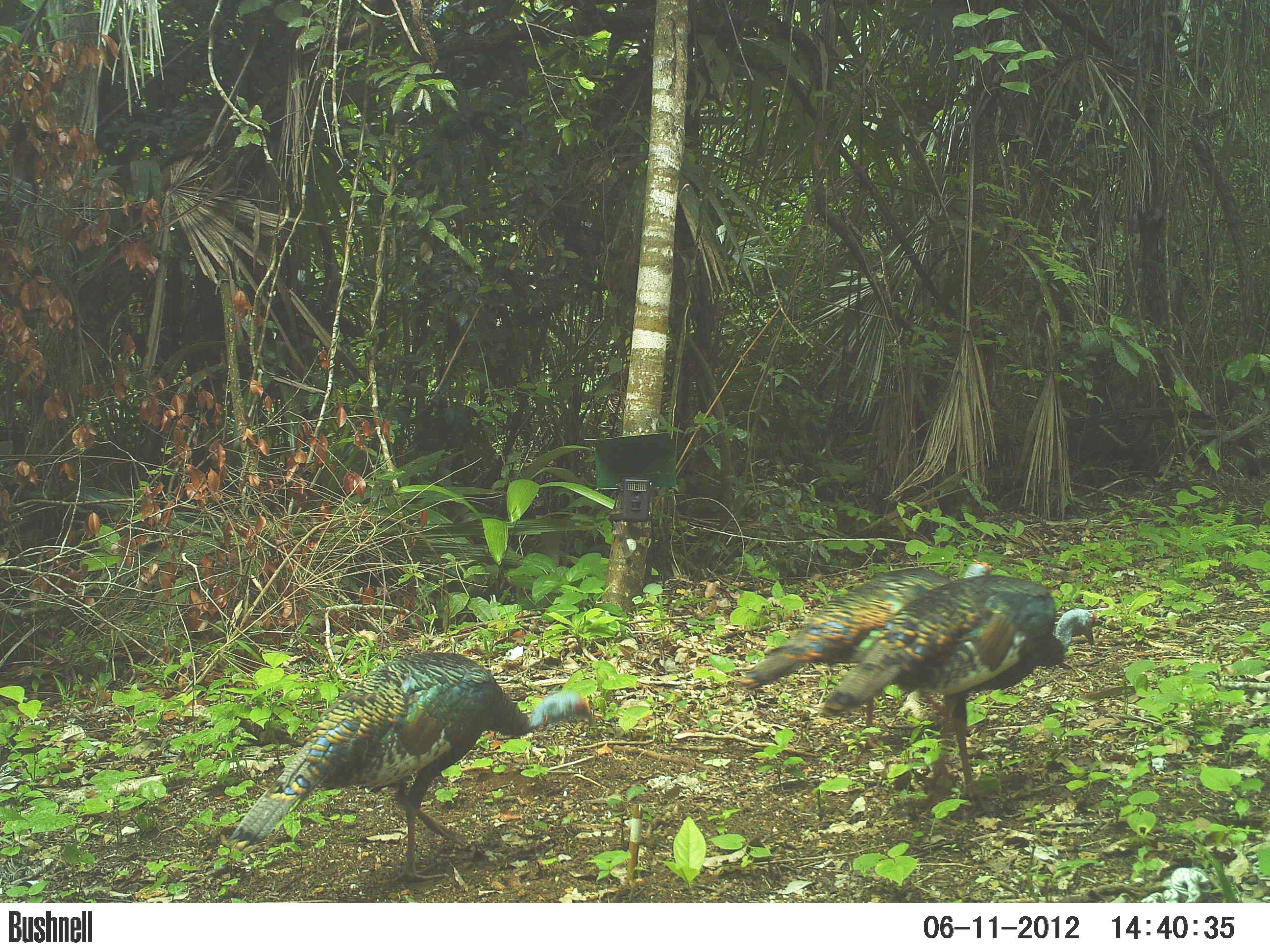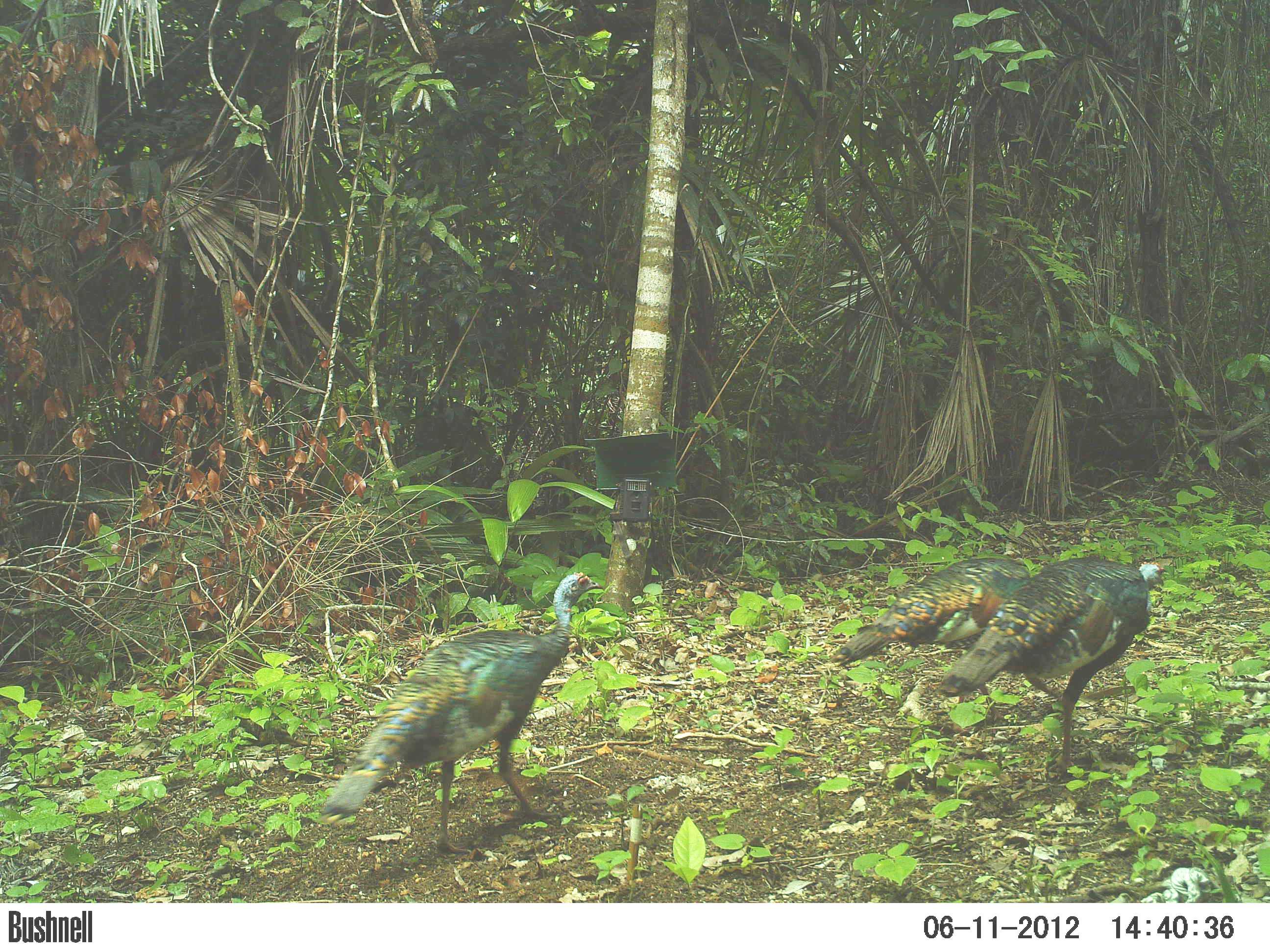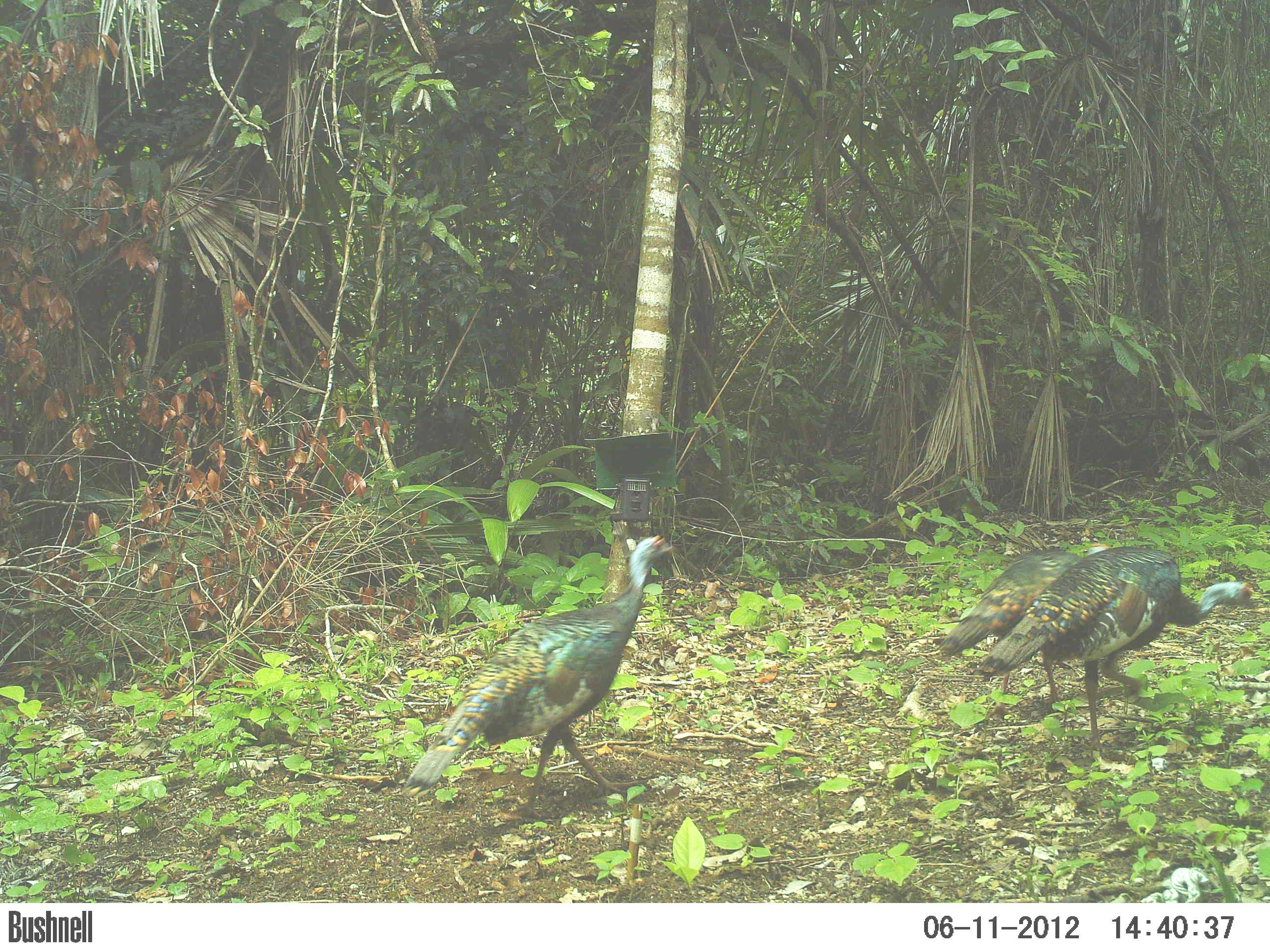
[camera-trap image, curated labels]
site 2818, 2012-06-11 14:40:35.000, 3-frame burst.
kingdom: Animalia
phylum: Chordata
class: Aves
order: Galliformes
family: Phasianidae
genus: Meleagris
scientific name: Meleagris ocellata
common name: ocellated turkey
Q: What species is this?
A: Meleagris ocellata (ocellated turkey).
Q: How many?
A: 3.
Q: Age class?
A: Adult.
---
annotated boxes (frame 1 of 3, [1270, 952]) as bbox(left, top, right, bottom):
meleagris ocellata: bbox(224, 651, 599, 890); bbox(820, 573, 1095, 816); bbox(737, 558, 994, 754)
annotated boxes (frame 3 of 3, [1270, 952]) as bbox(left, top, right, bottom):
meleagris ocellata: bbox(406, 534, 674, 817); bbox(975, 544, 1256, 757); bbox(938, 543, 1114, 719)